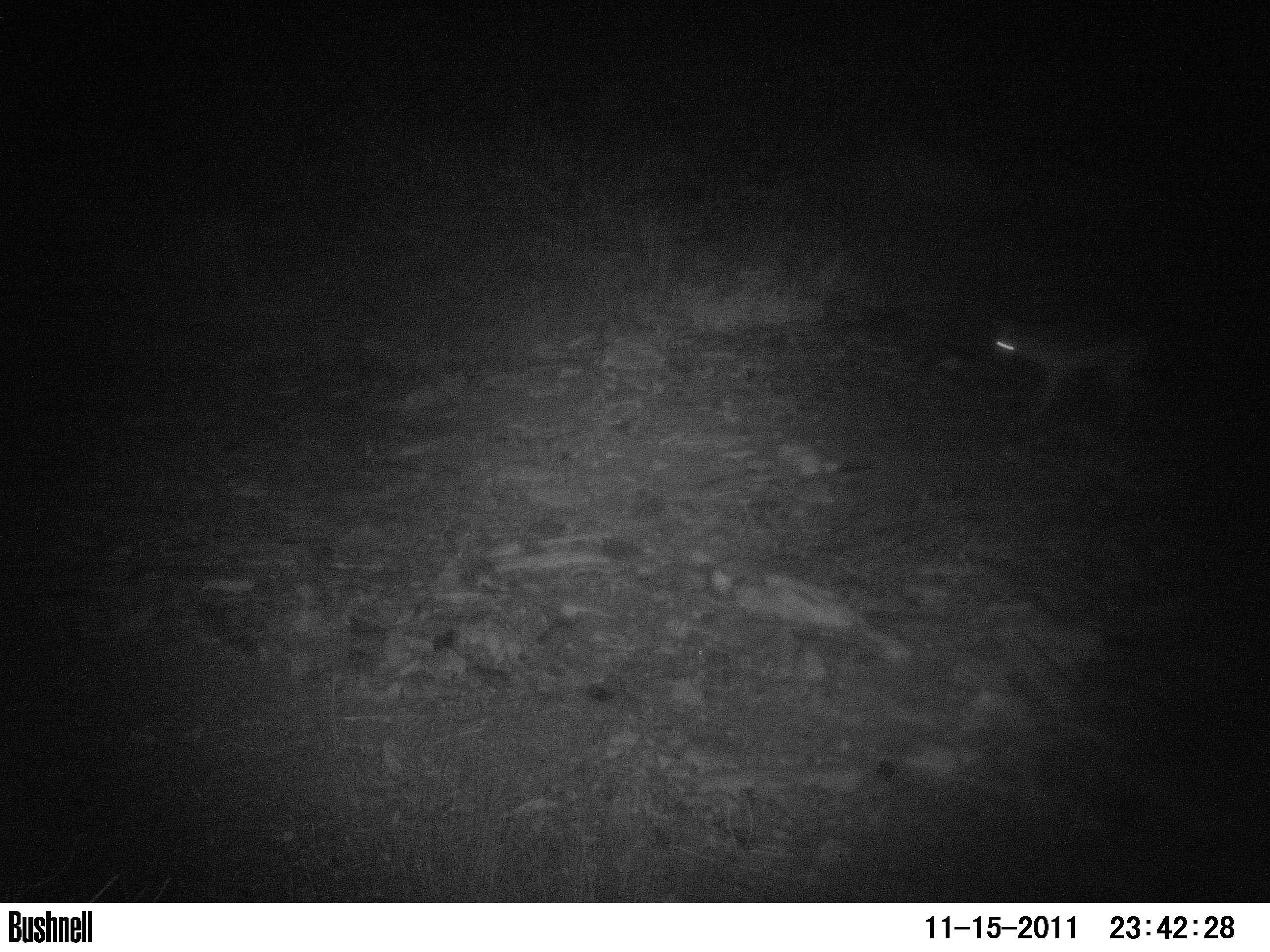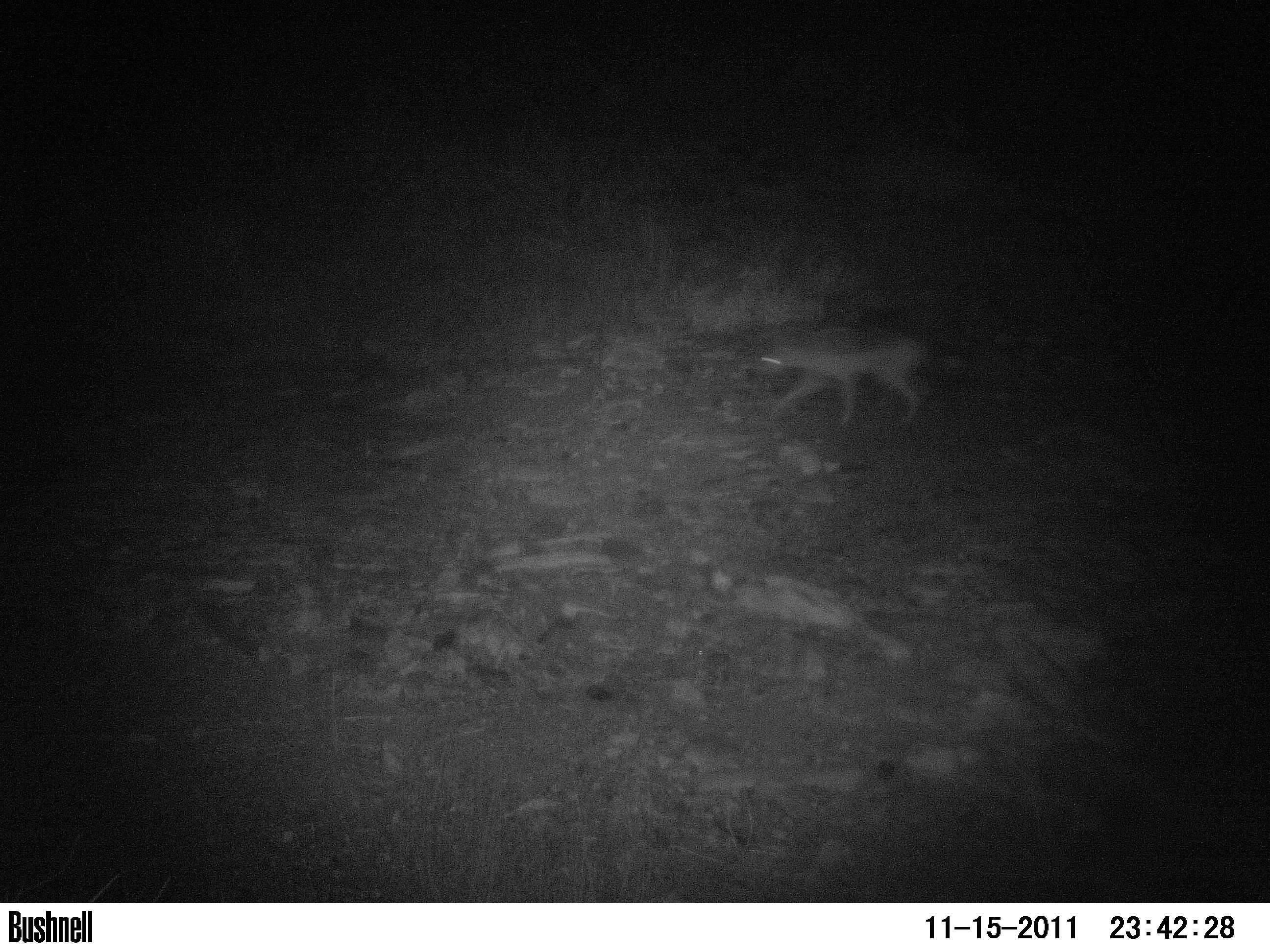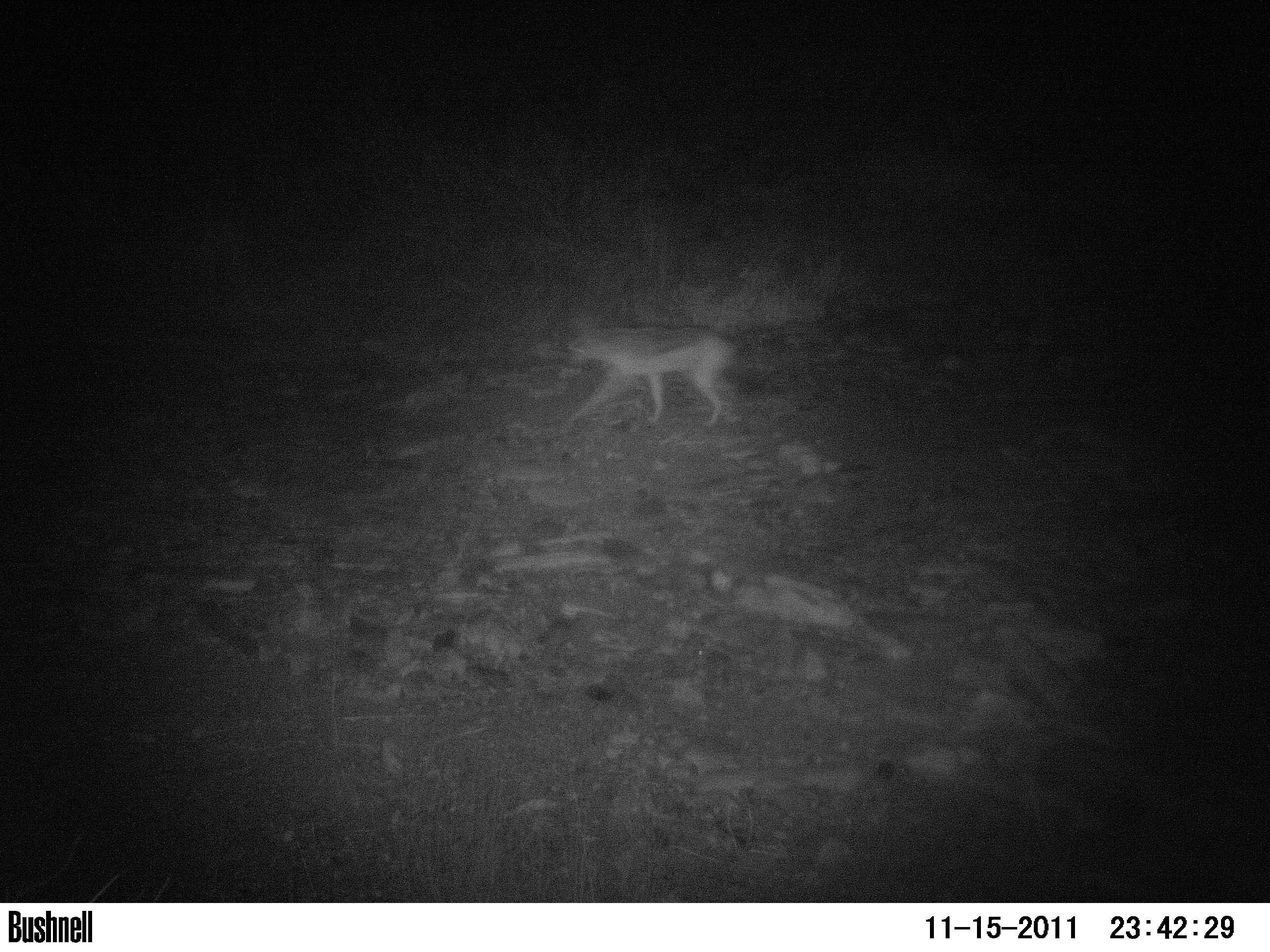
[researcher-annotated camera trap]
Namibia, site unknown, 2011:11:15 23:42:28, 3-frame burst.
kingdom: Animalia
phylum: Chordata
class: Mammalia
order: Carnivora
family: Canidae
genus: Lupulella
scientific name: Lupulella mesomelas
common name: black-backed jackal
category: canis mesomelas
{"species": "canis mesomelas (black-backed jackal) (Lupulella mesomelas)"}